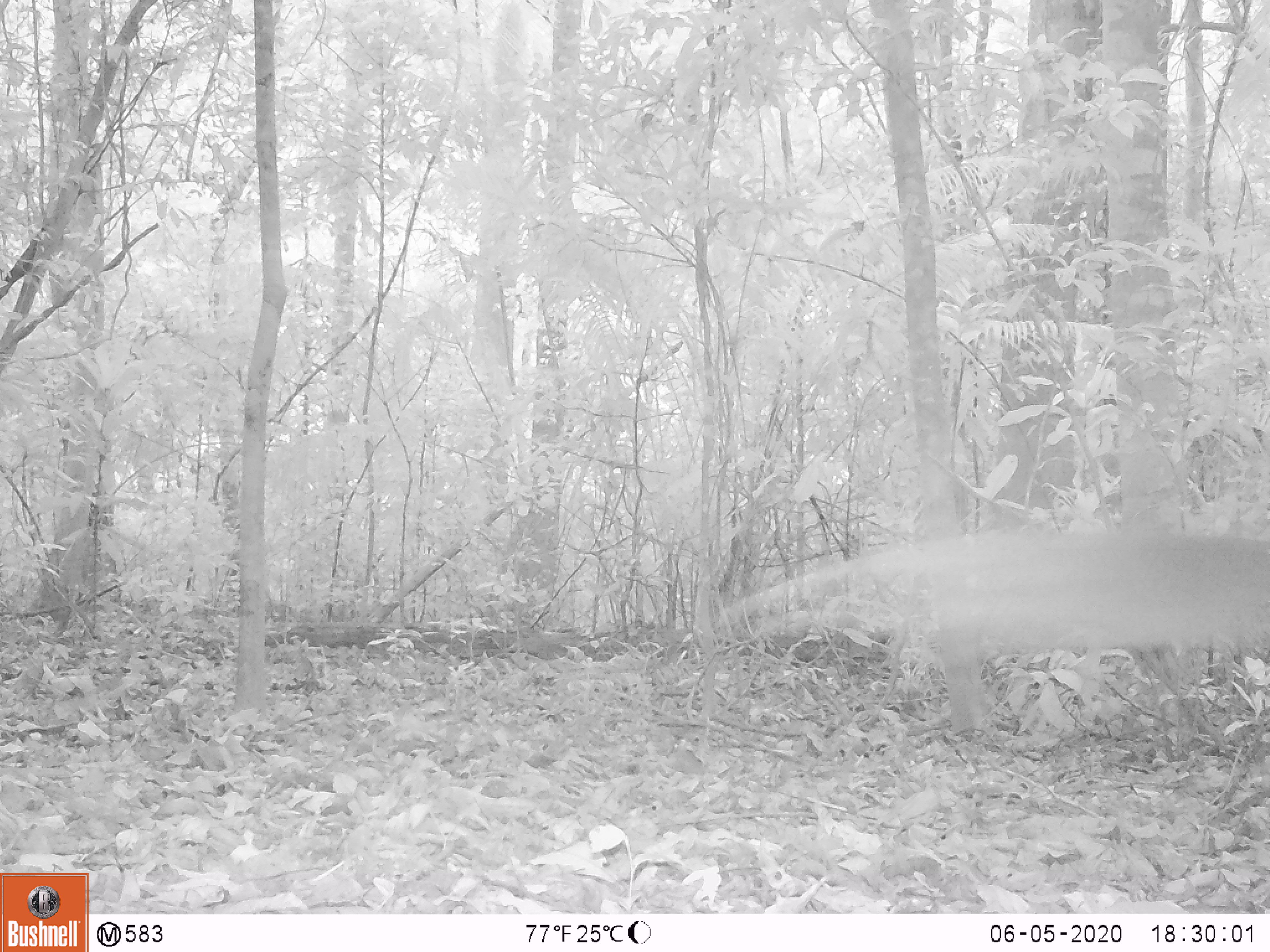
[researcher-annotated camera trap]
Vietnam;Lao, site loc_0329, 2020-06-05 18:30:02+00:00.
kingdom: Animalia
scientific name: Animalia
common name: animal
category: unidentified animal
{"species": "unidentified animal (animal) (Animalia)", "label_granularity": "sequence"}